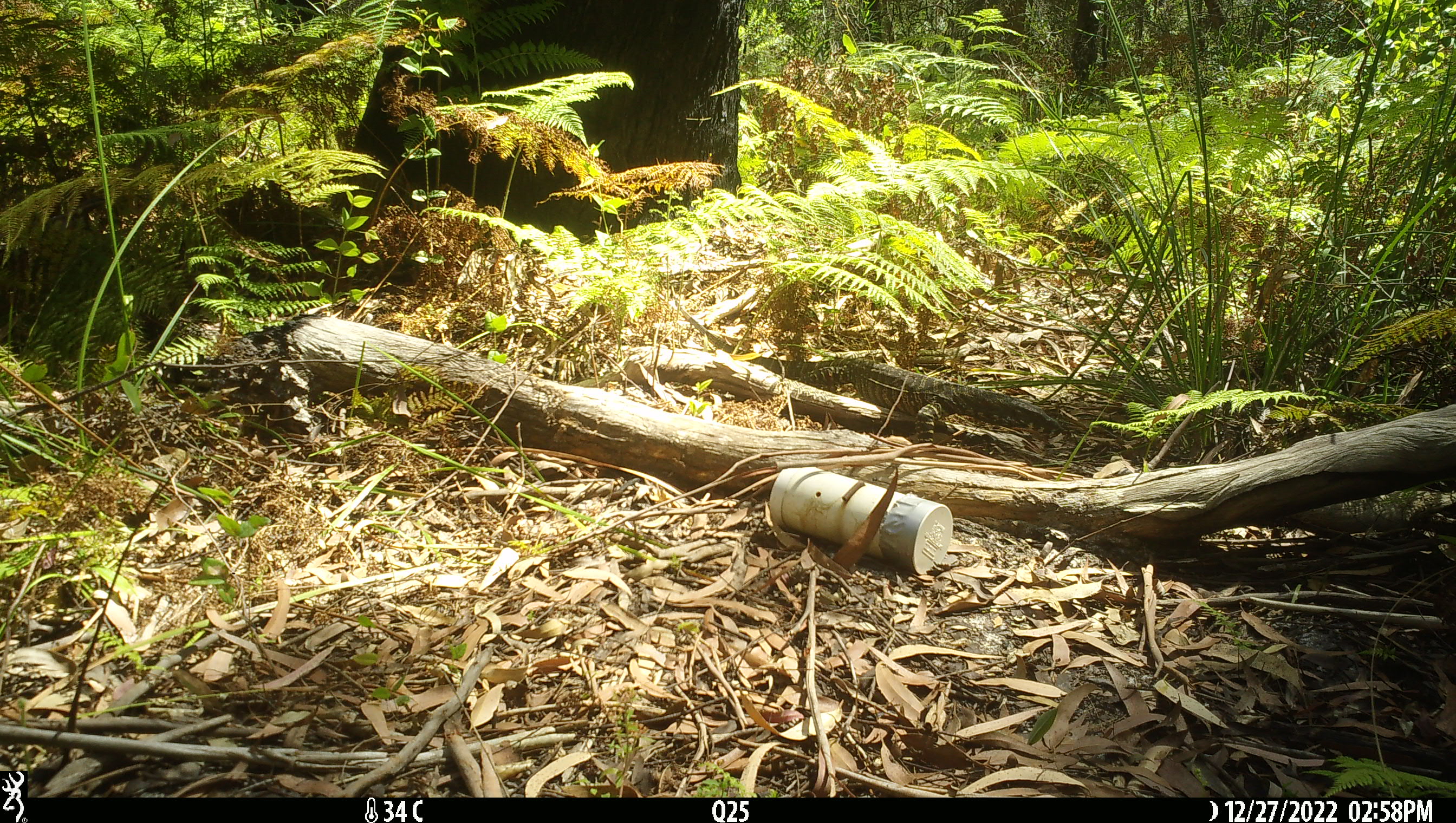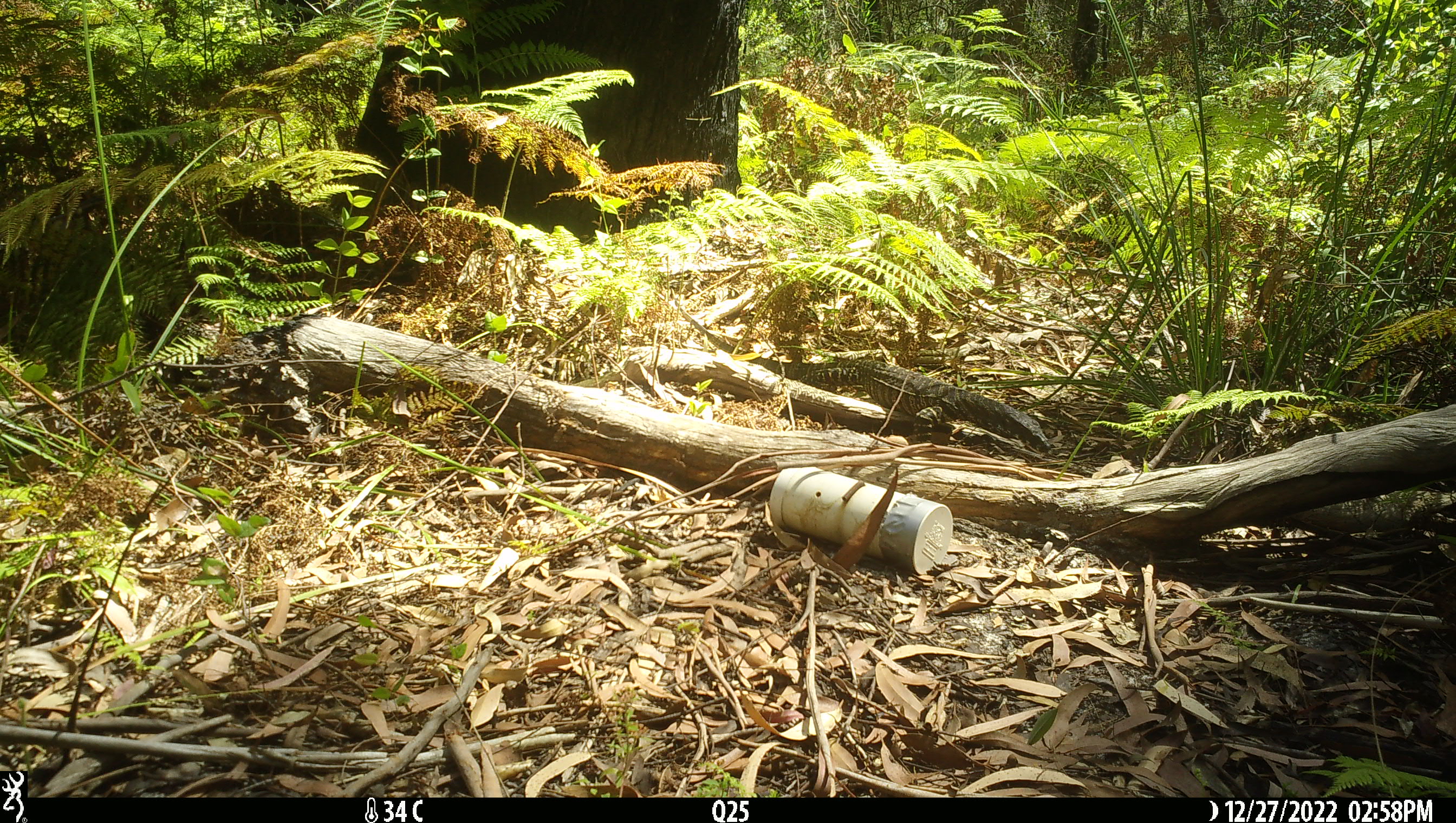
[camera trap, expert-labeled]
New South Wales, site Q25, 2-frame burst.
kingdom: Animalia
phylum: Chordata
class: Reptilia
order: Squamata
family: Varanidae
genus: Varanus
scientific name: Varanus varius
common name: lace monitor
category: goanna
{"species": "goanna (lace monitor) (Varanus varius)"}